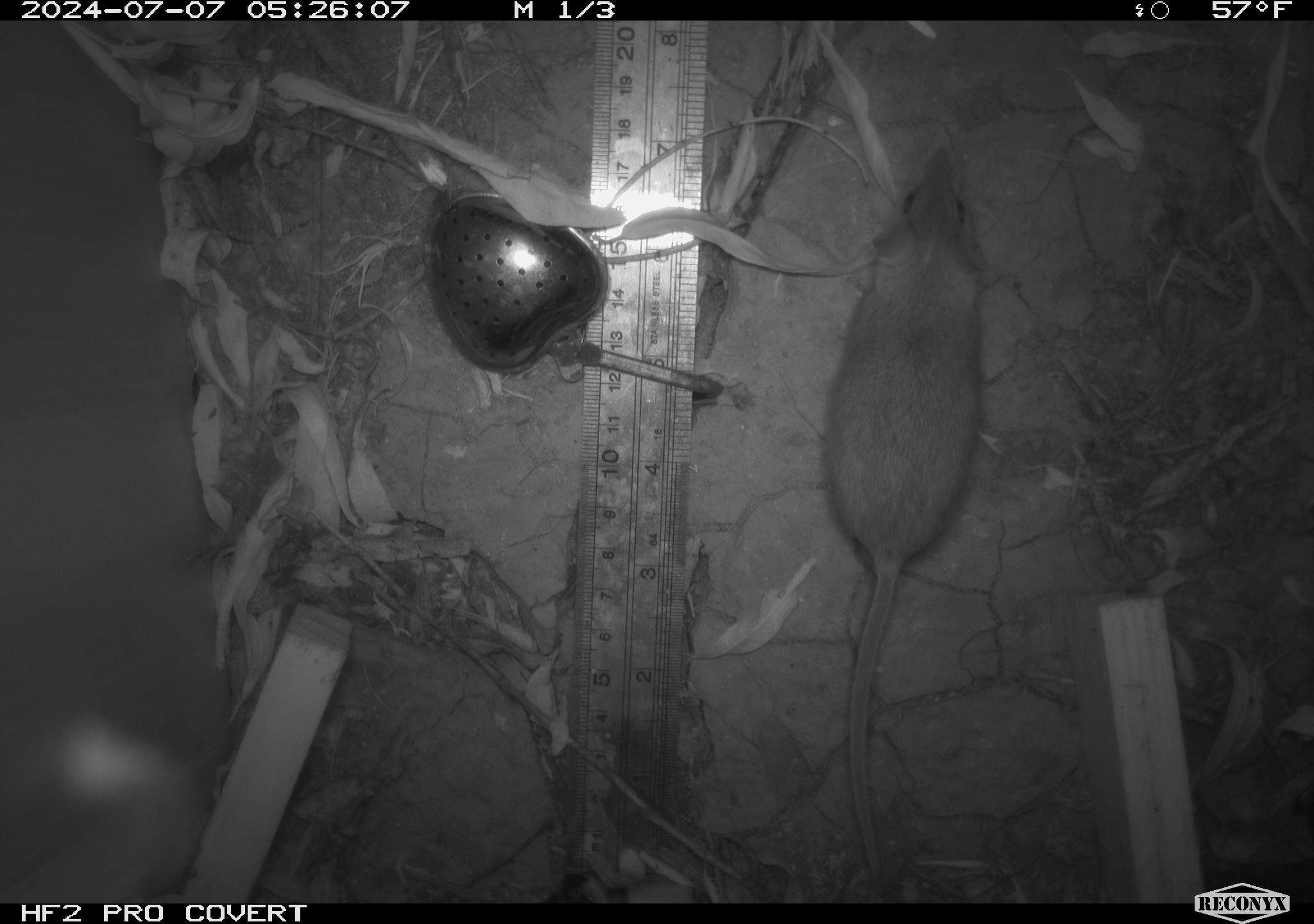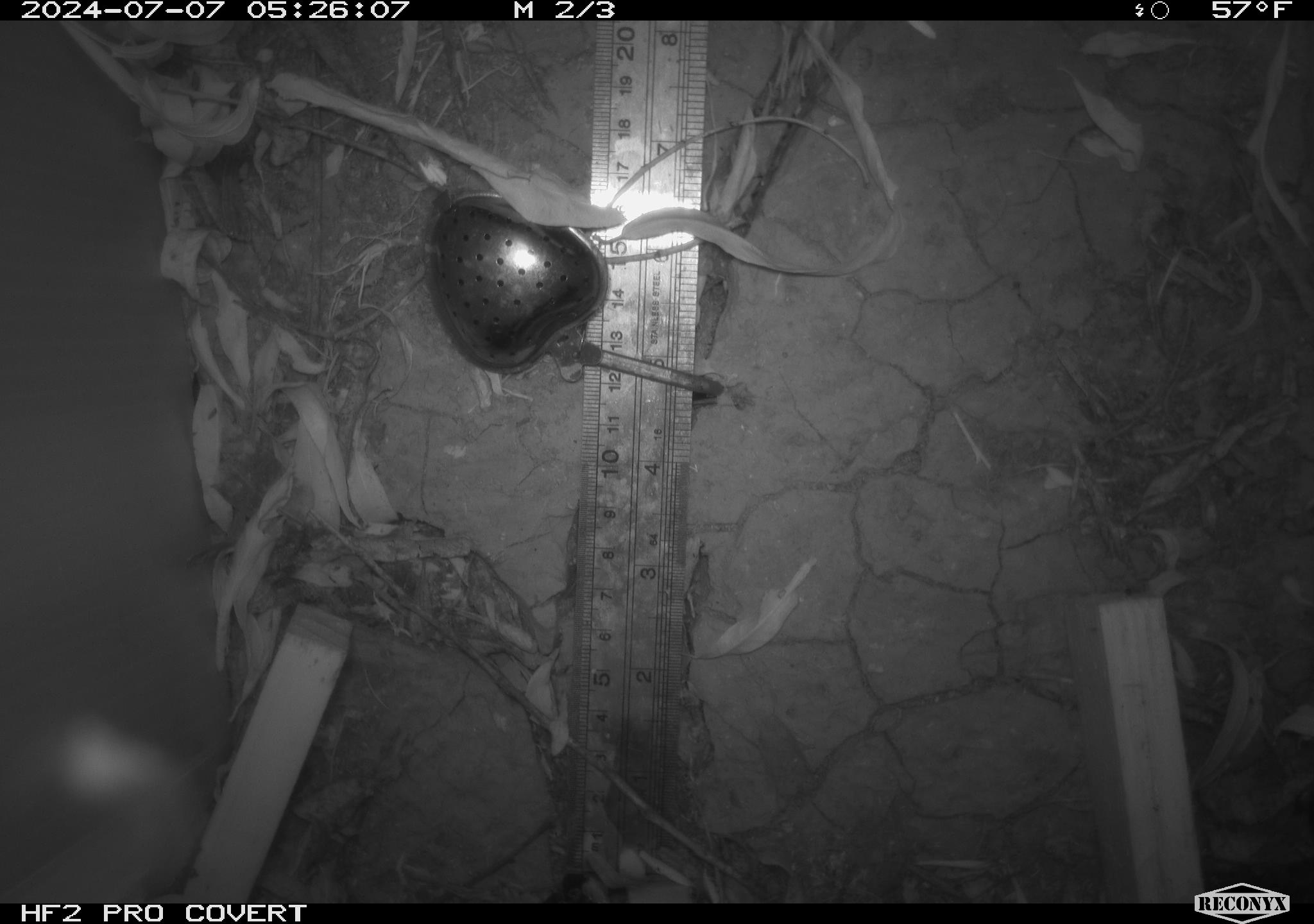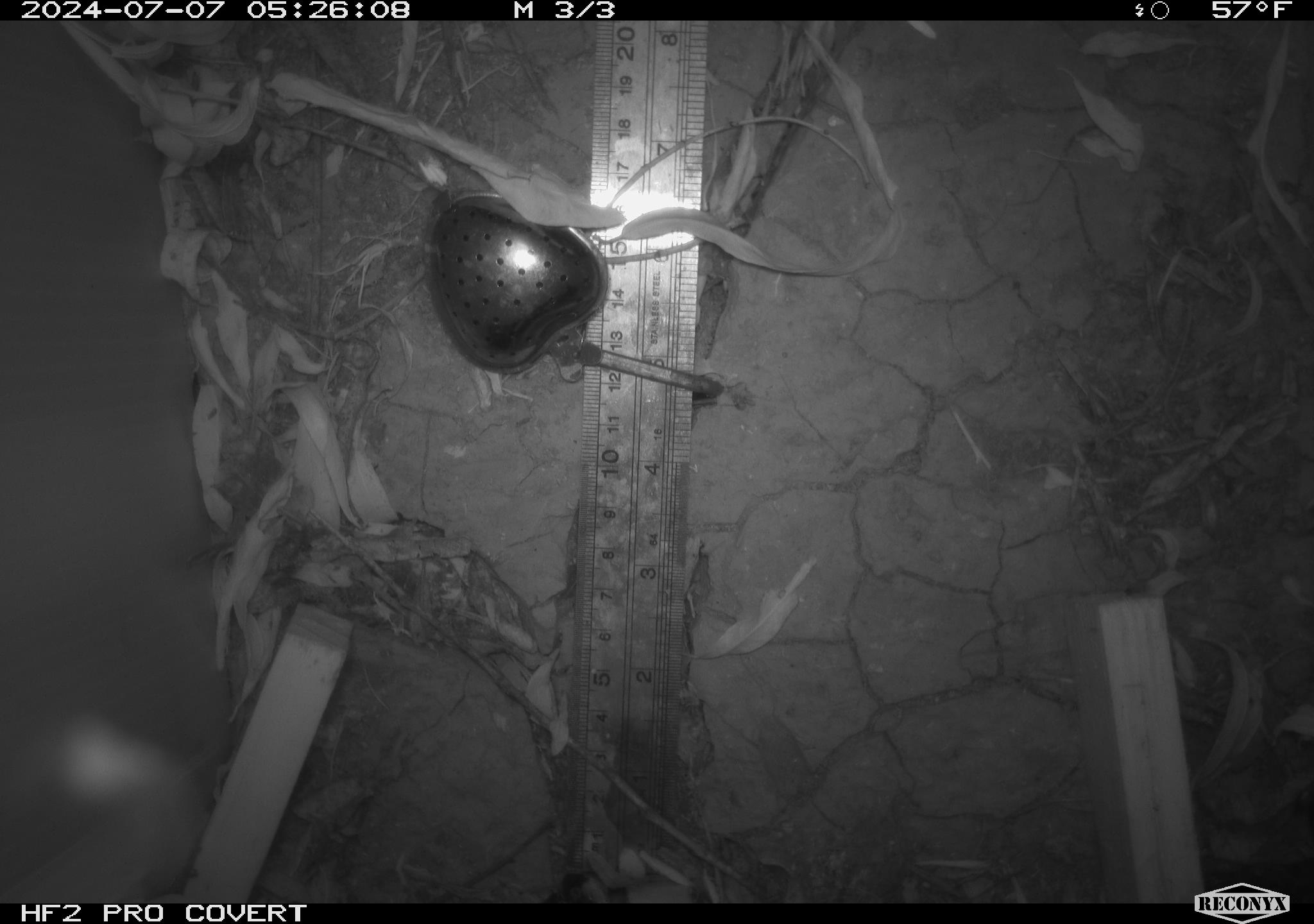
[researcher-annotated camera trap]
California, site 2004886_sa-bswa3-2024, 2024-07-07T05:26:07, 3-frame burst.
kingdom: Animalia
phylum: Chordata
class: Mammalia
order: Rodentia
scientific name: Rodentia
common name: mouse species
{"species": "mouse species (Rodentia)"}